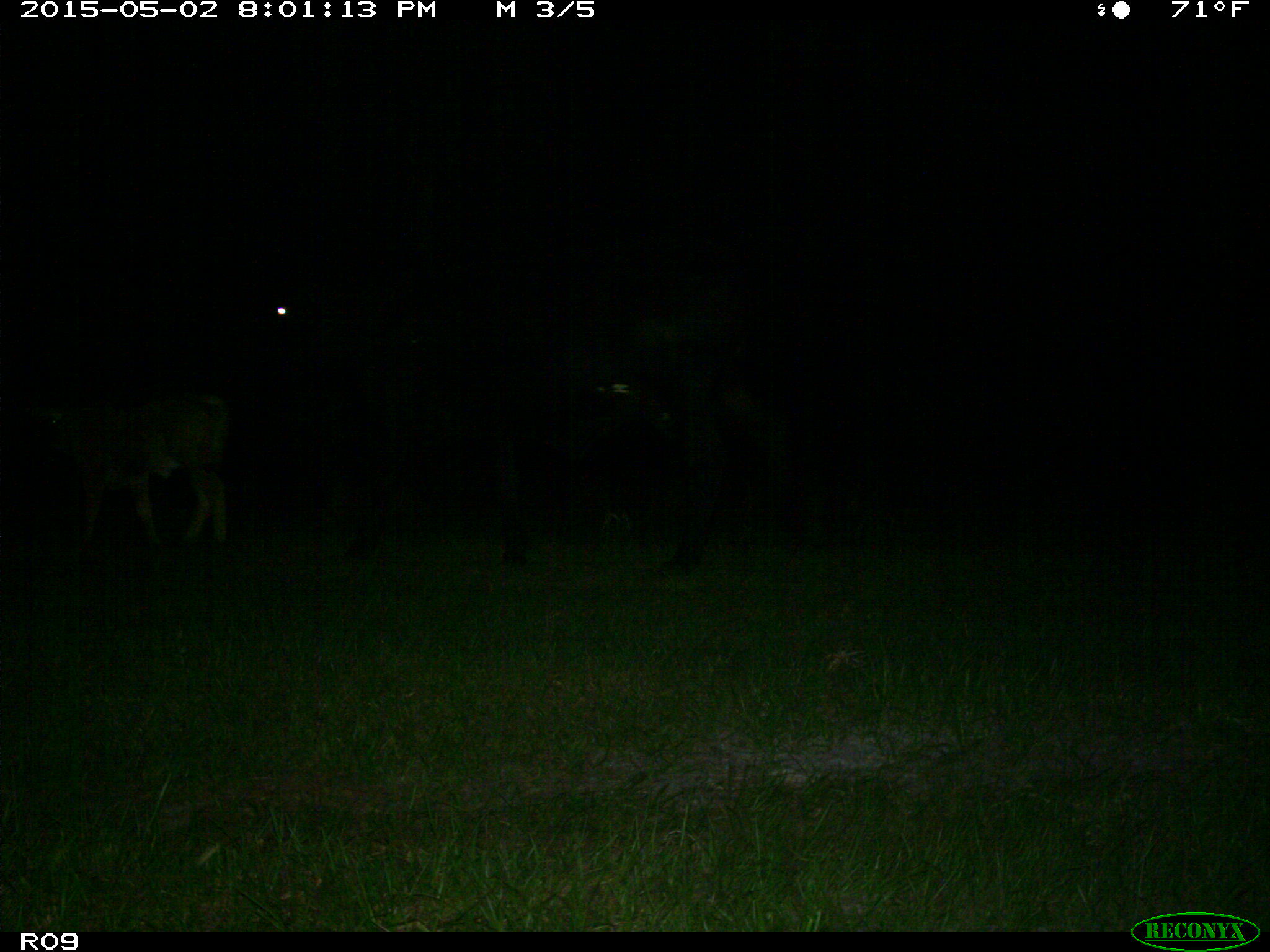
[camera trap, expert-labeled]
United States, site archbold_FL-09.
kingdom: Animalia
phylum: Chordata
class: Mammalia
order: Artiodactyla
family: Bovidae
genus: Bos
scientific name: Bos taurus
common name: domestic cow